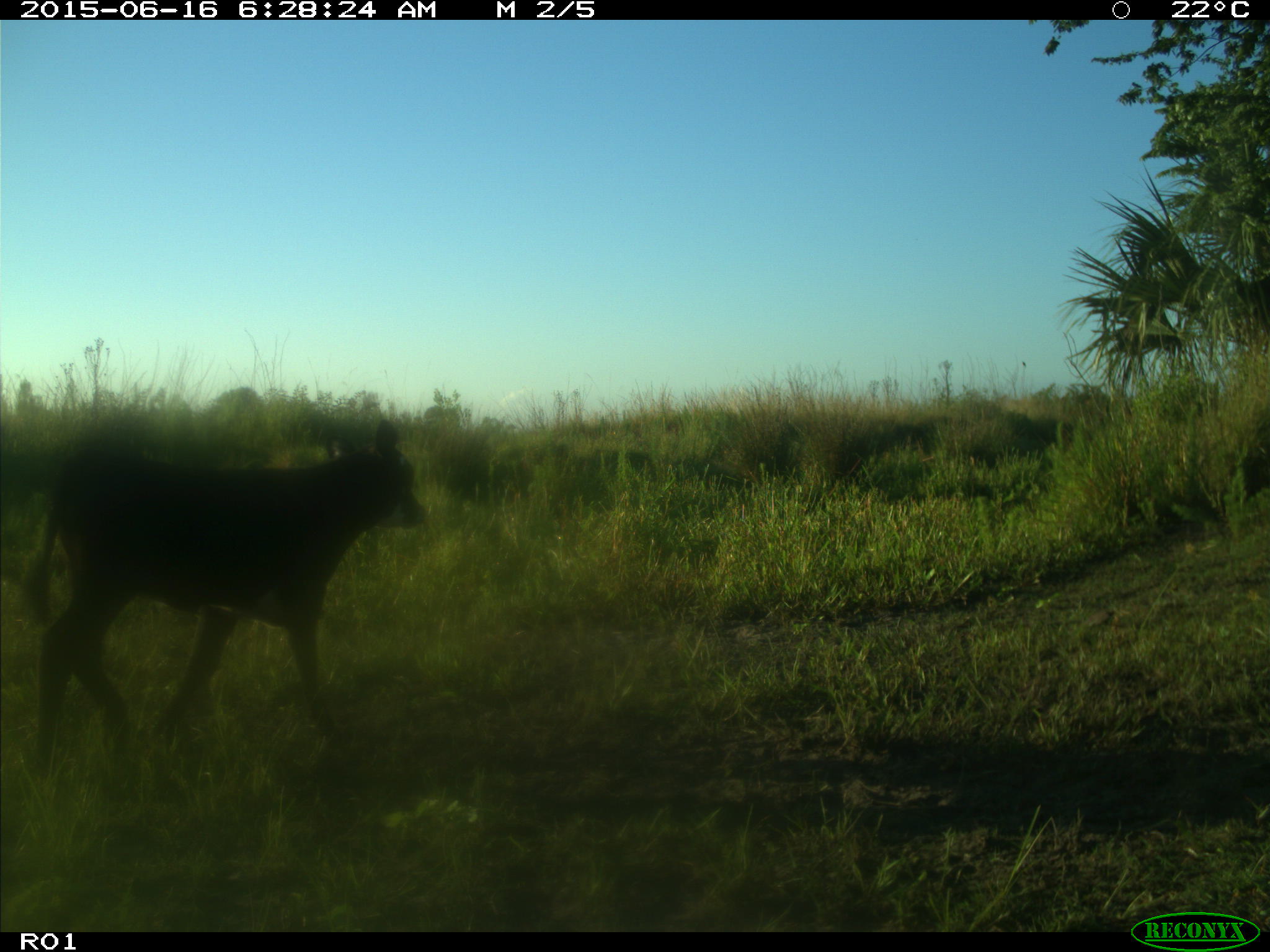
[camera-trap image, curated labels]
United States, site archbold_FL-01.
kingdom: Animalia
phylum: Chordata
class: Mammalia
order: Artiodactyla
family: Bovidae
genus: Bos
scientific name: Bos taurus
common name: domestic cow